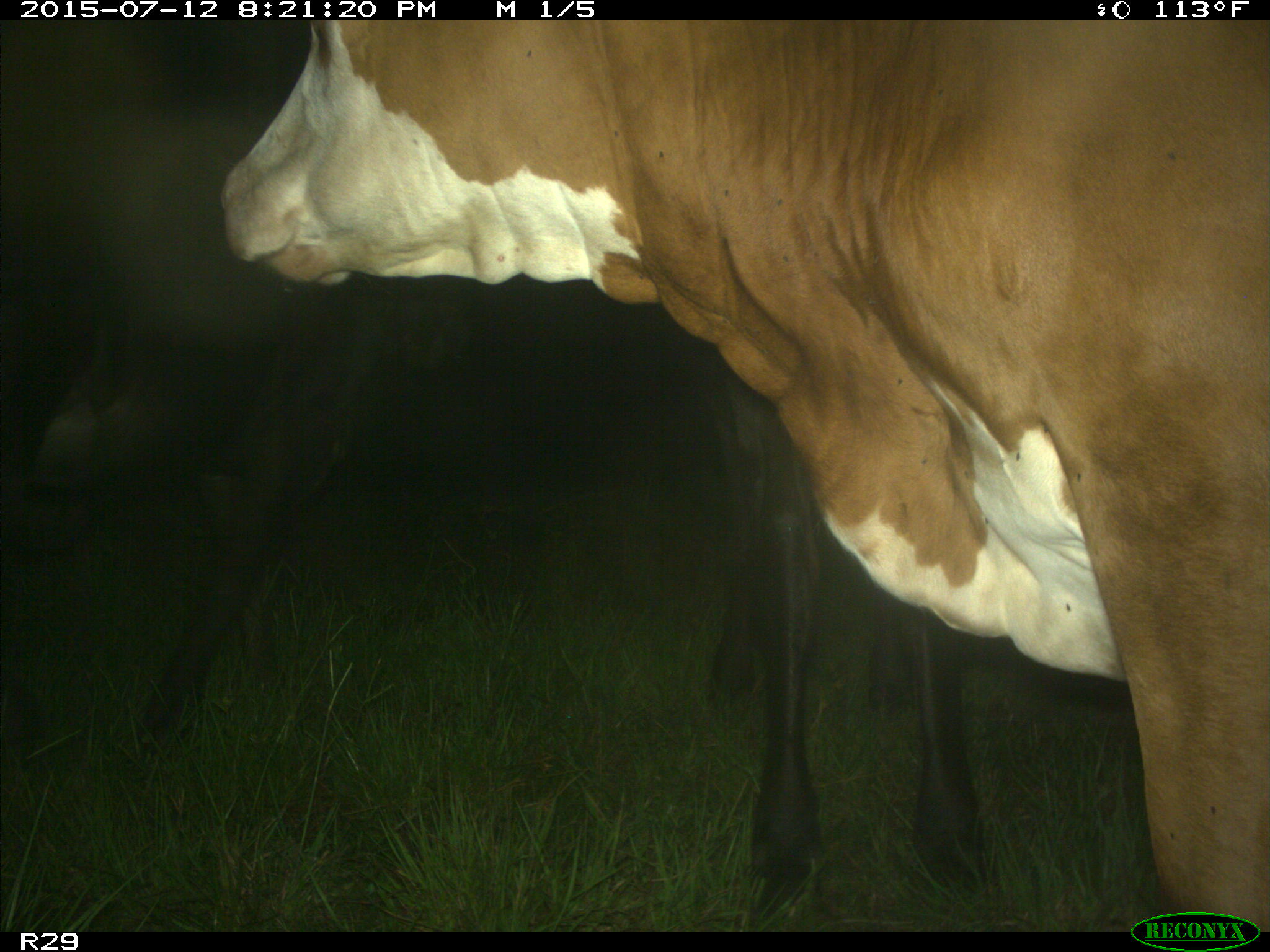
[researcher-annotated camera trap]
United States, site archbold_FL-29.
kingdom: Animalia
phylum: Chordata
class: Mammalia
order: Artiodactyla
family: Bovidae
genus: Bos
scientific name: Bos taurus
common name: domestic cow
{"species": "Bos taurus (domestic cow)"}